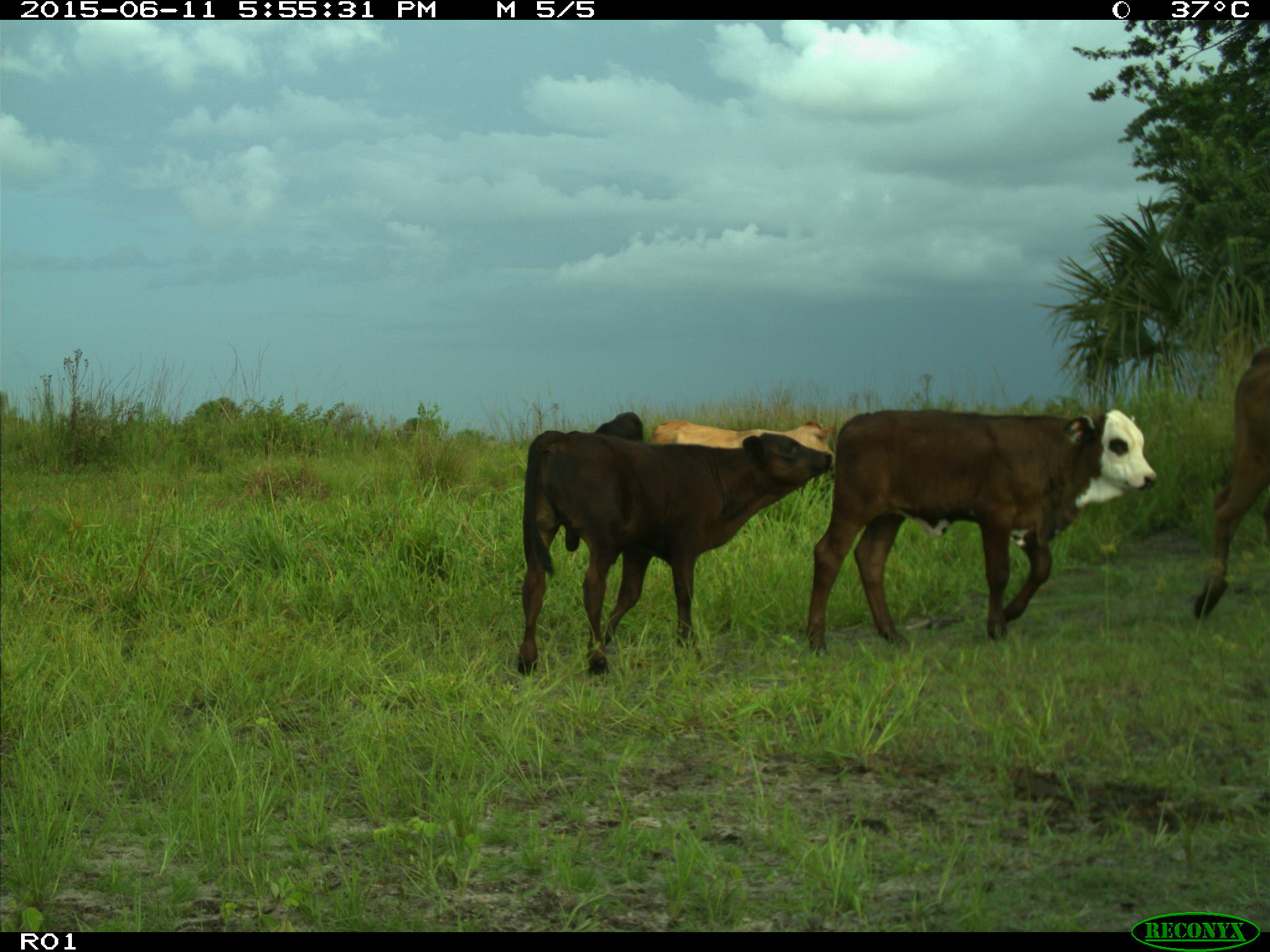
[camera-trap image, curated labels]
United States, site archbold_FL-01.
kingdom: Animalia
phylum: Chordata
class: Mammalia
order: Artiodactyla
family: Bovidae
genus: Bos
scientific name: Bos taurus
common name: domestic cow